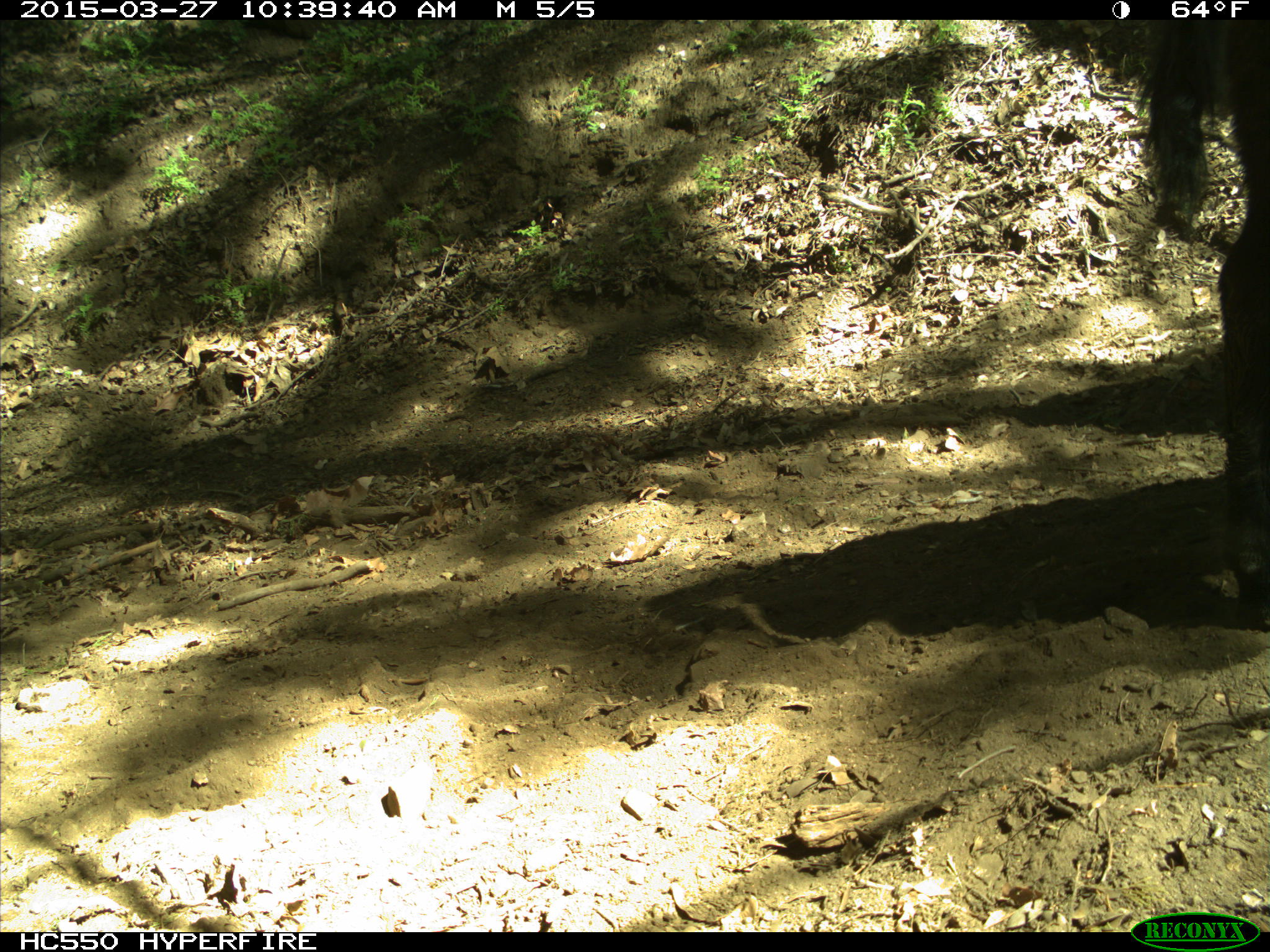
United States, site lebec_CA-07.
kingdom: Animalia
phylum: Chordata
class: Mammalia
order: Artiodactyla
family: Bovidae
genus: Bos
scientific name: Bos taurus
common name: domestic cow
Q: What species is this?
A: Bos taurus (domestic cow).